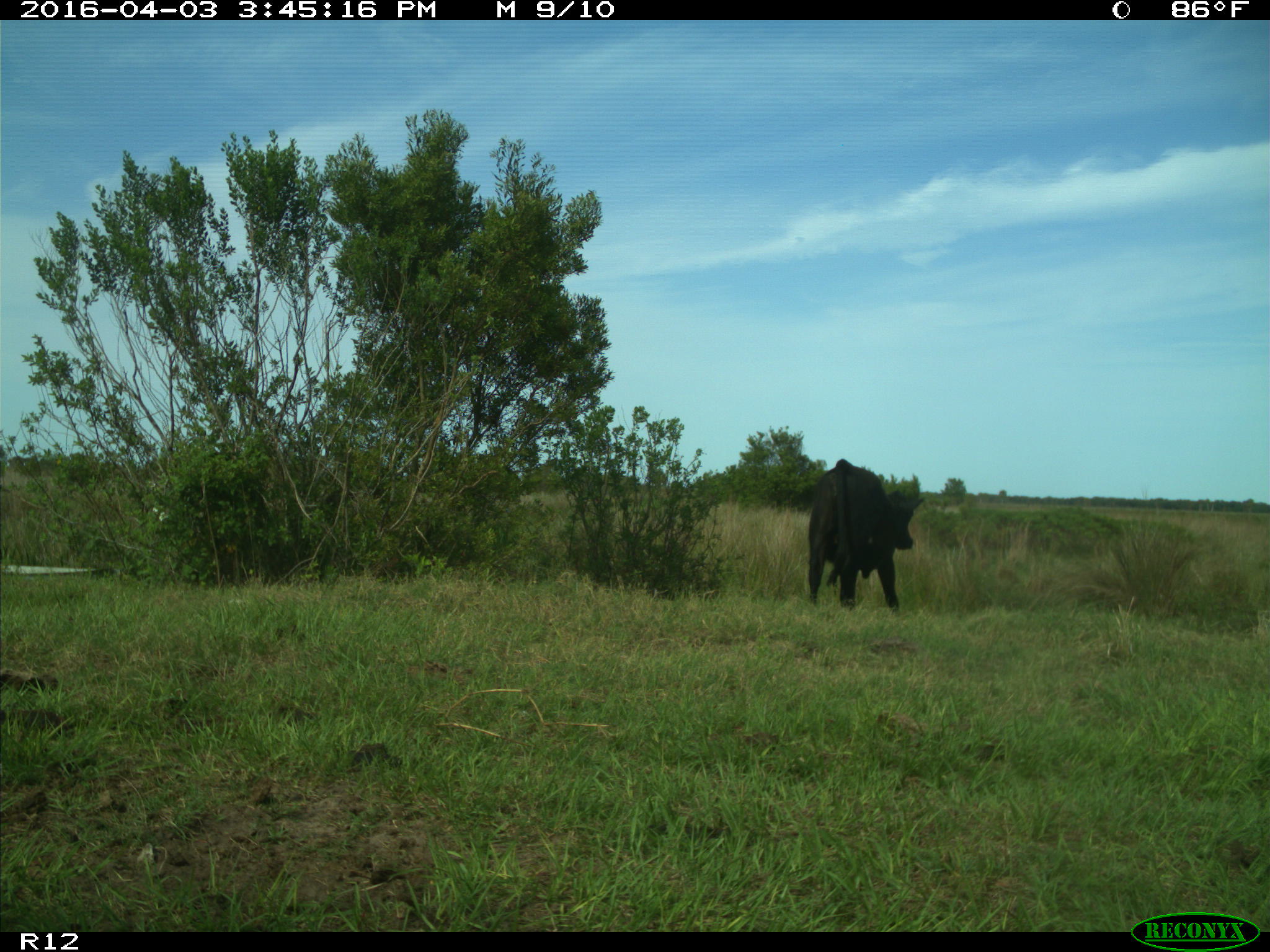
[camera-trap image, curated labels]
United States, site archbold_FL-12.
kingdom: Animalia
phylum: Chordata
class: Mammalia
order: Artiodactyla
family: Bovidae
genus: Bos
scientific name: Bos taurus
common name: domestic cow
Bos taurus (domestic cow).